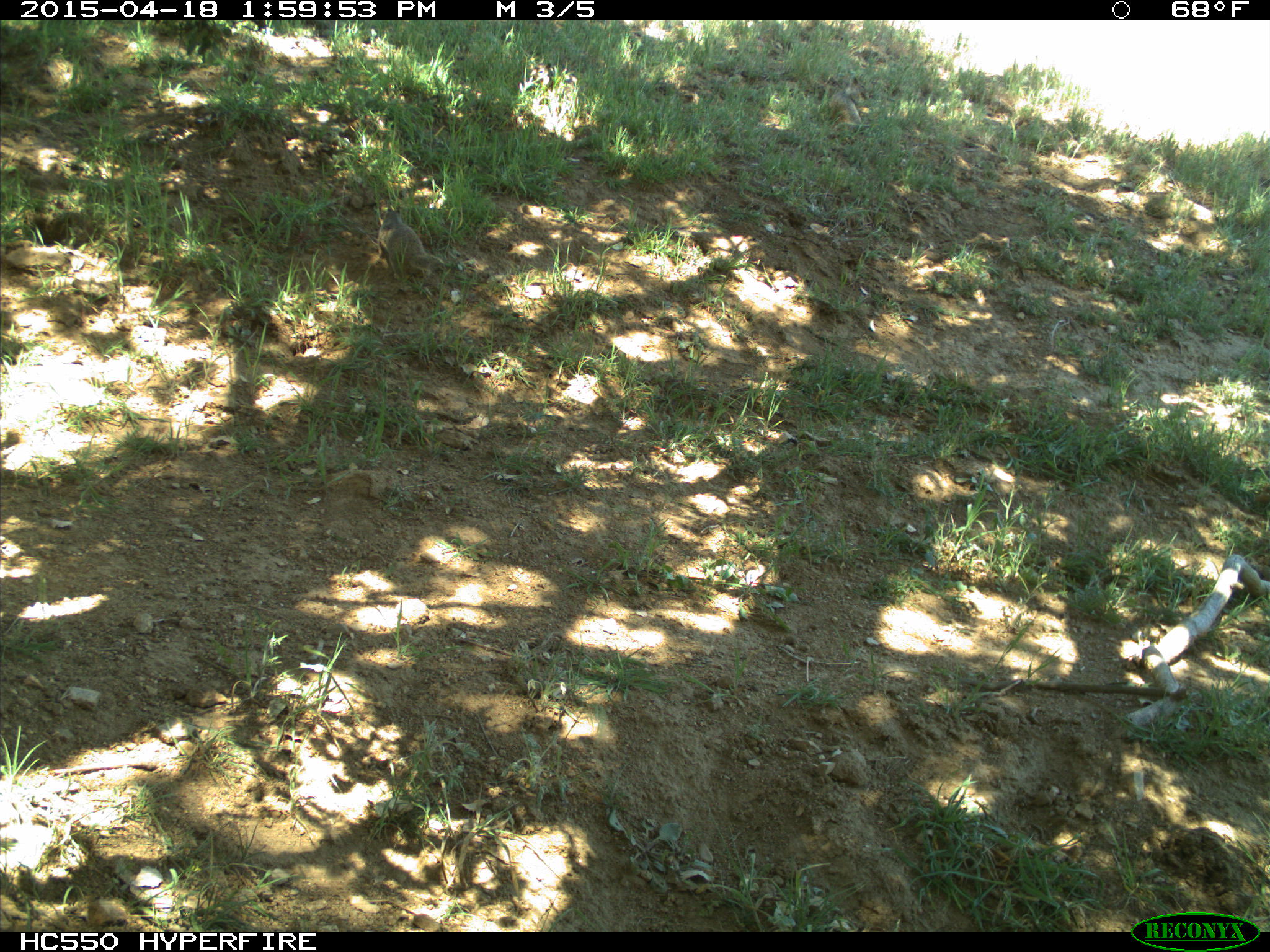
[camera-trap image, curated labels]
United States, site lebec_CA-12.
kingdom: Animalia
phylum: Chordata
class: Mammalia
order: Rodentia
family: Sciuridae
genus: Otospermophilus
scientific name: Otospermophilus beecheyi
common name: california ground squirrel